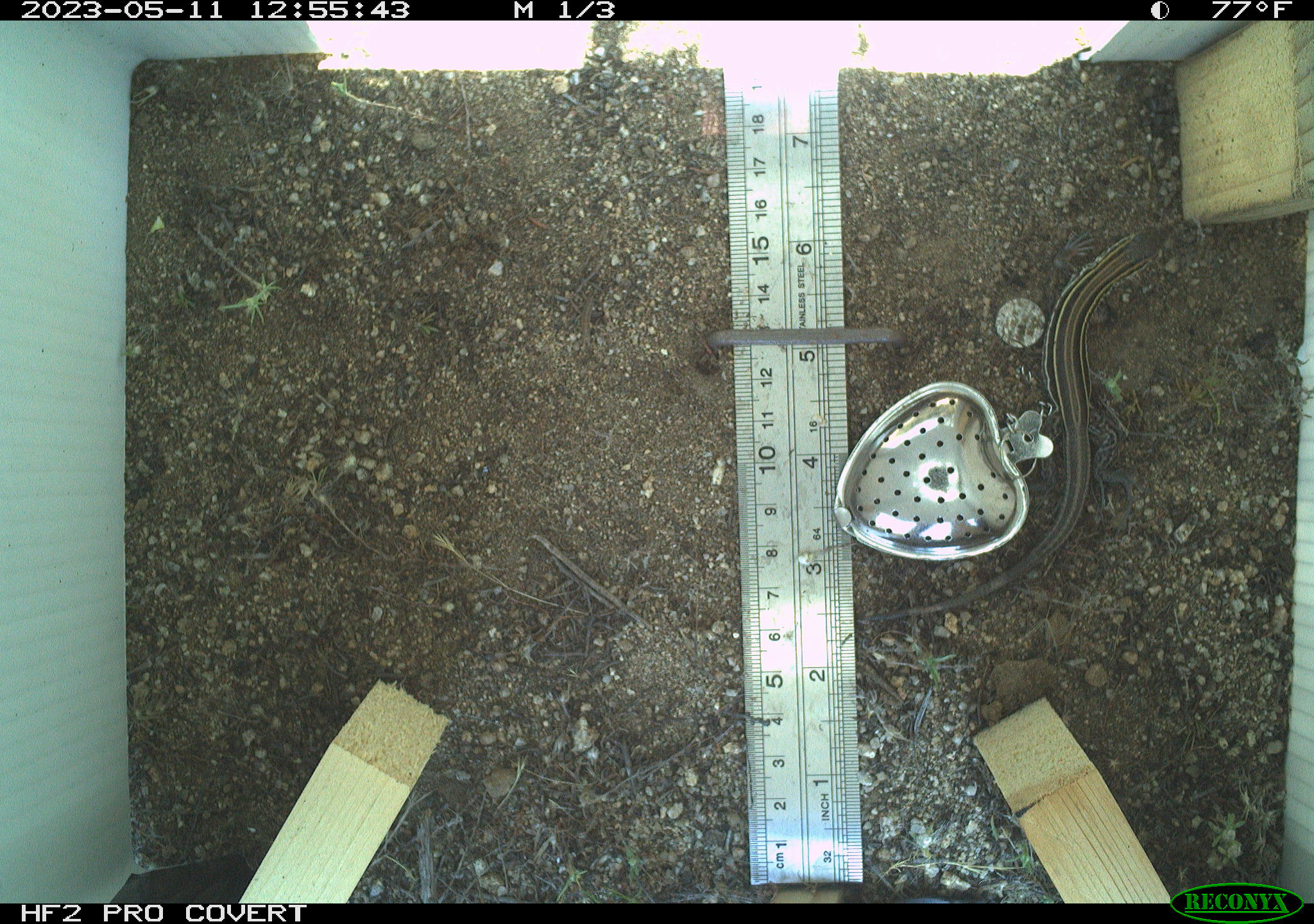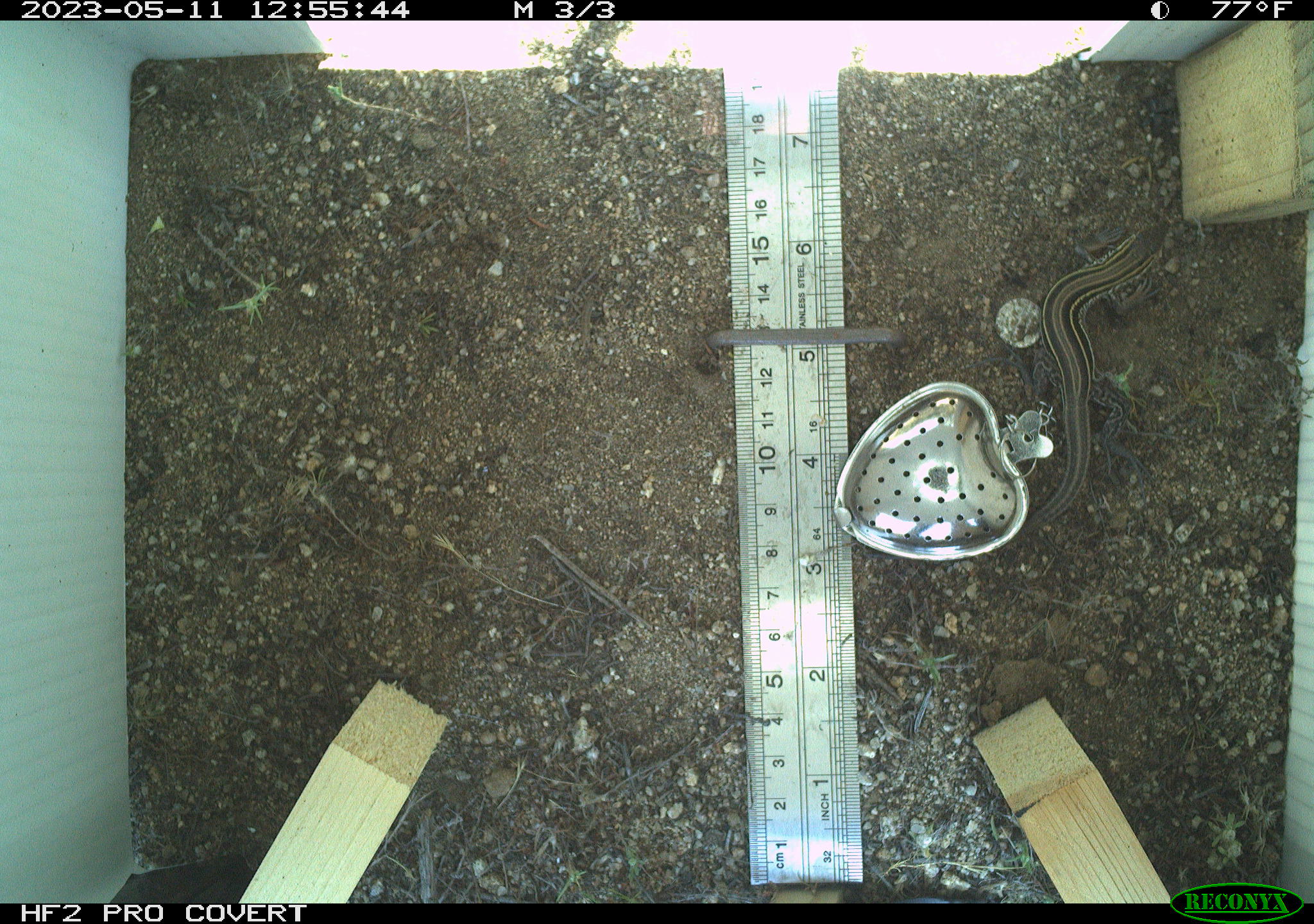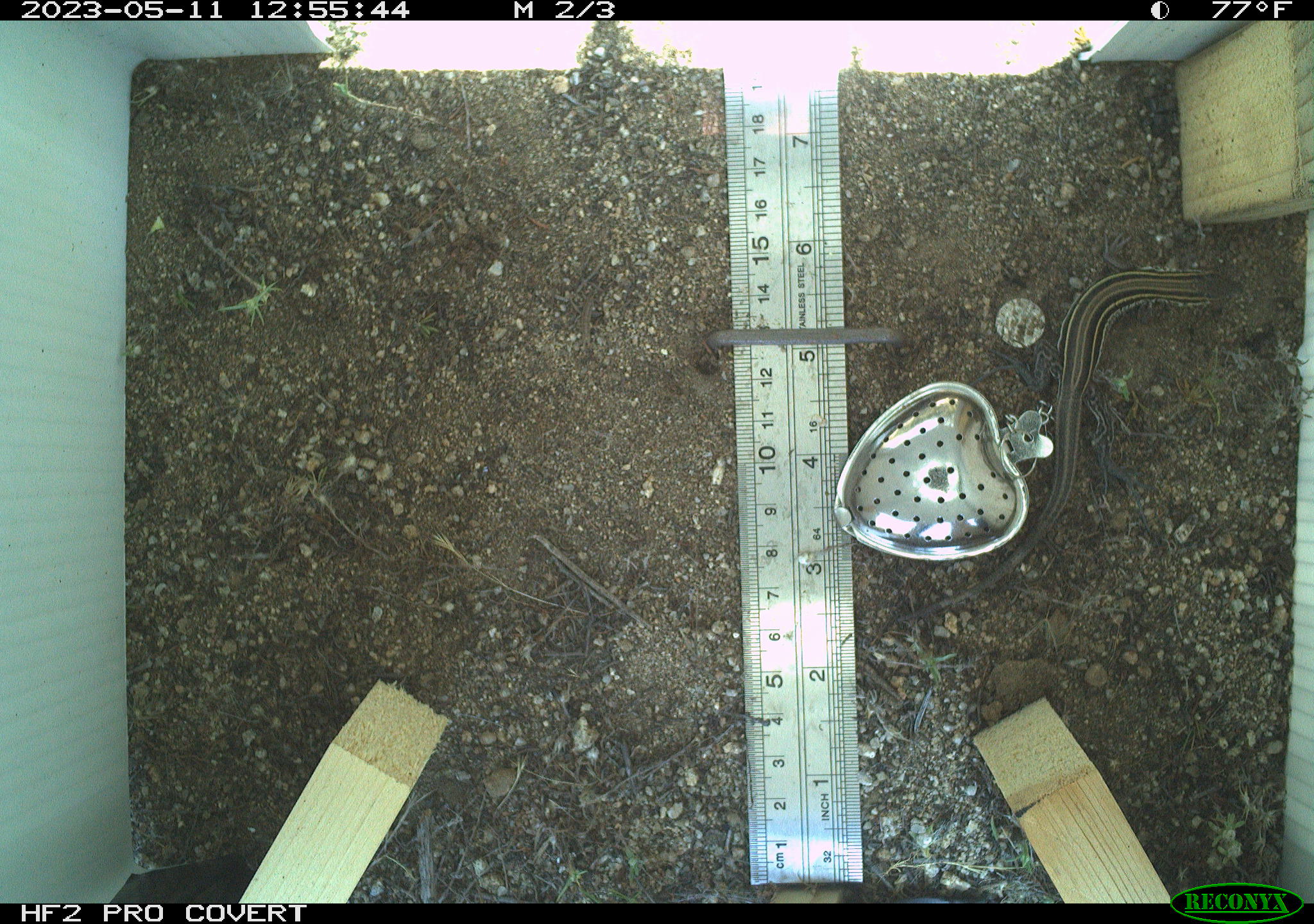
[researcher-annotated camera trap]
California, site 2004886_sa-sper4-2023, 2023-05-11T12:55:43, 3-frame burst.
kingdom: Animalia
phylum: Chordata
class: Reptilia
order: Squamata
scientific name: Squamata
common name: lizards and snakes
Lizards and snakes (Squamata).